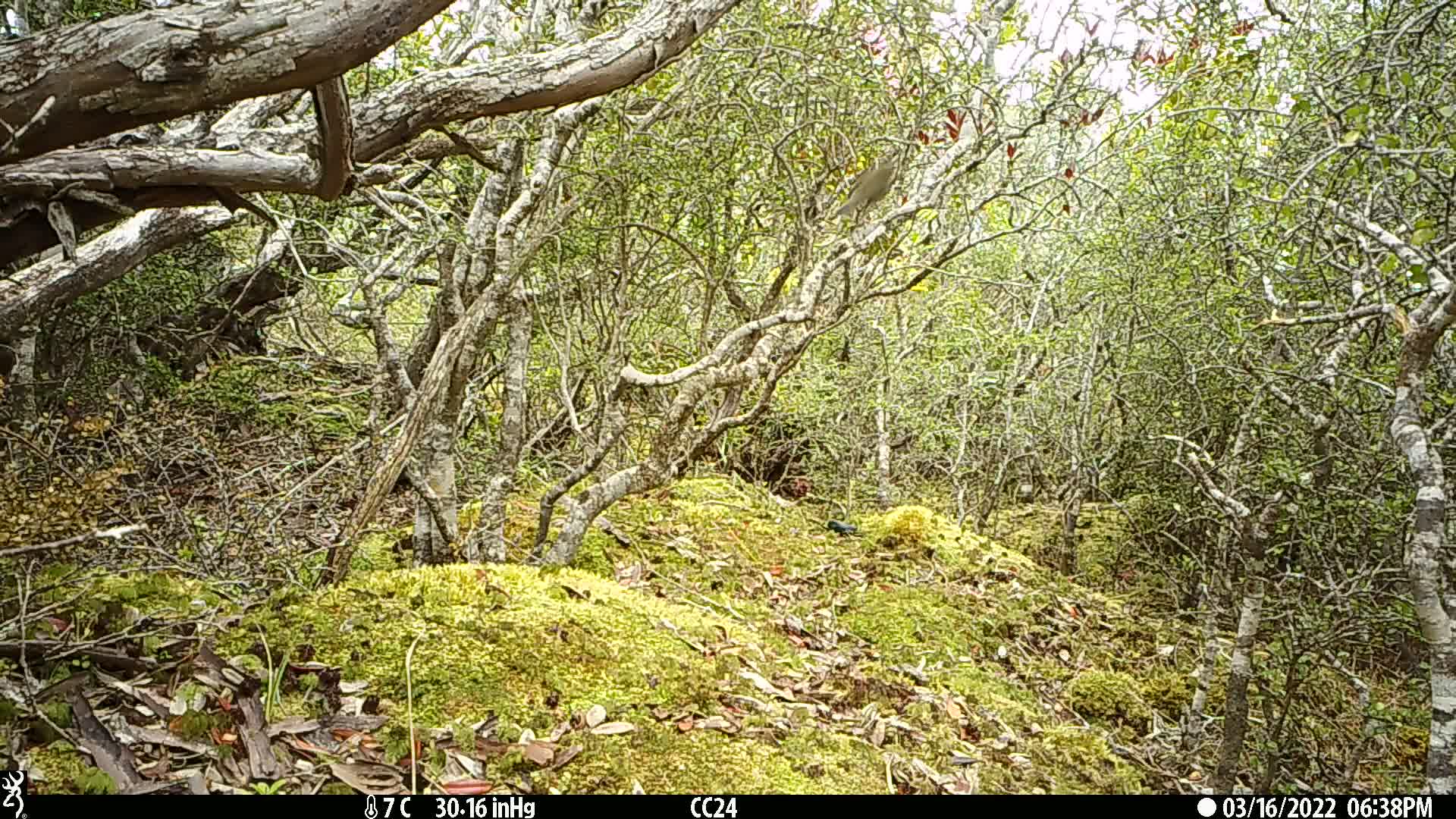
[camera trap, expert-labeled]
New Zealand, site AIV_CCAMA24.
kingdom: Animalia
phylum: Chordata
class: Aves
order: Passeriformes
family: Meliphagidae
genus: Anthornis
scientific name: Anthornis melanura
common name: new zealand bellbird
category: bellbird